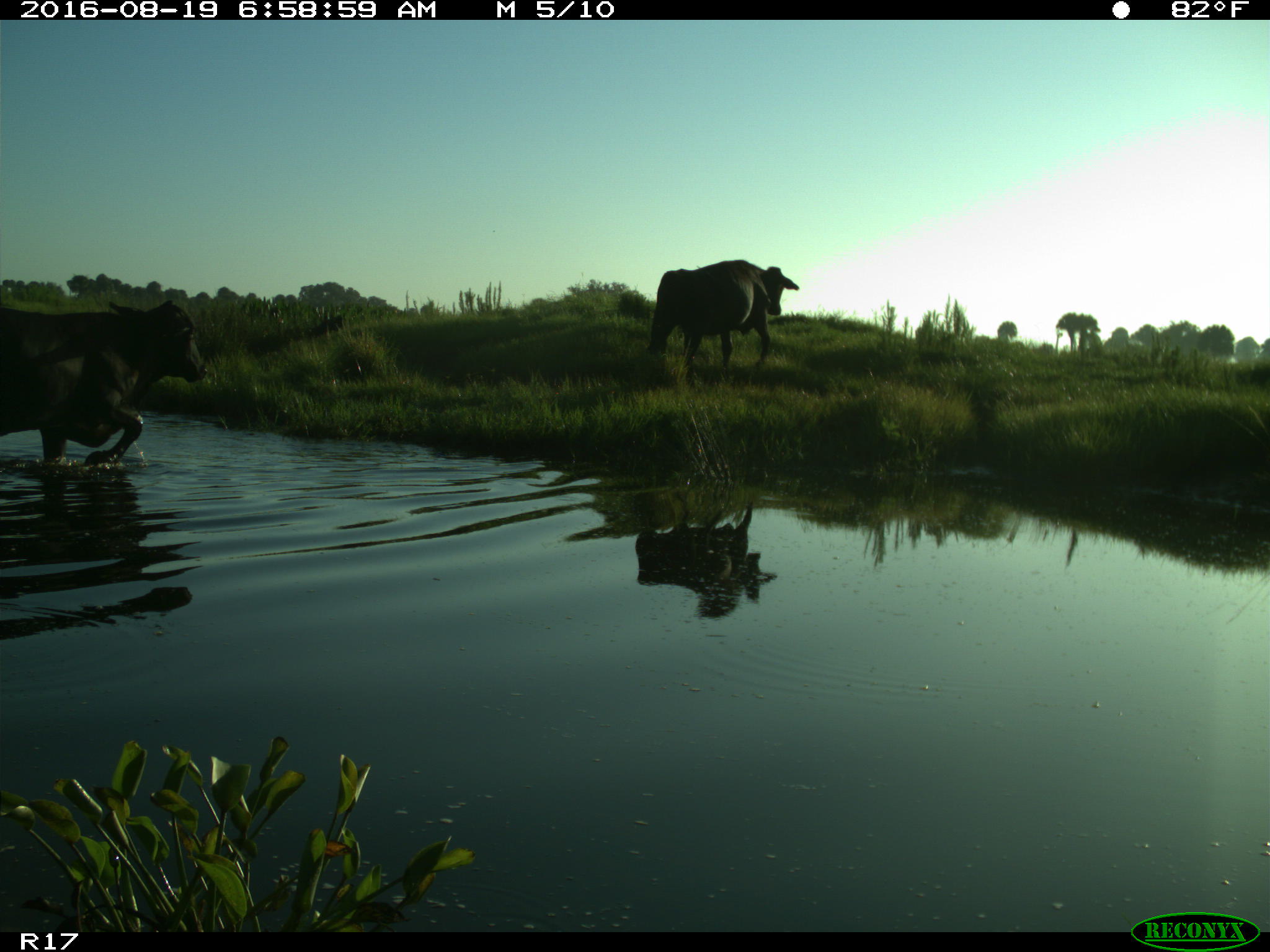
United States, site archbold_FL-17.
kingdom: Animalia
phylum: Chordata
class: Mammalia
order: Artiodactyla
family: Bovidae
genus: Bos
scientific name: Bos taurus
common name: domestic cow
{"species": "Bos taurus (domestic cow)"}